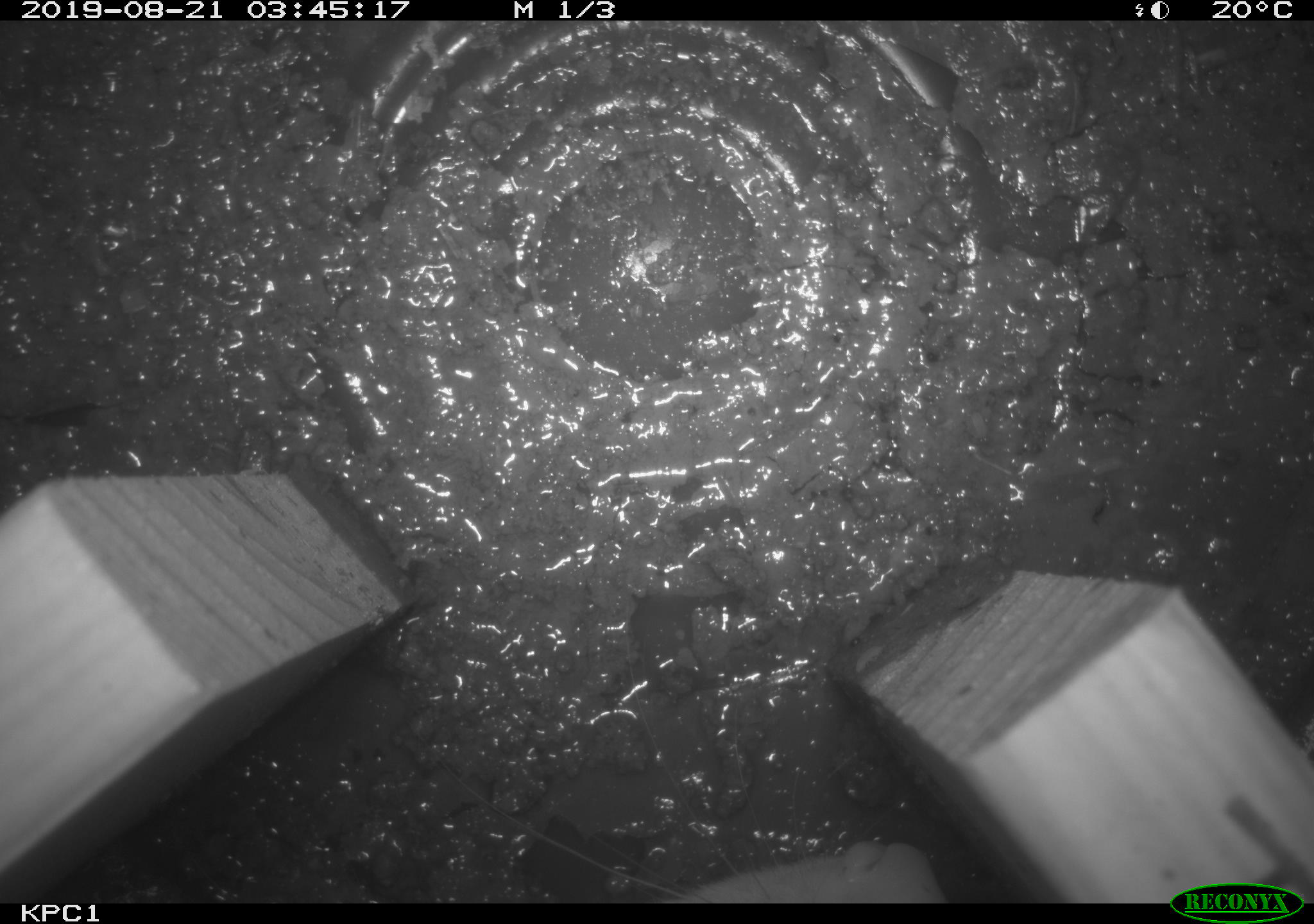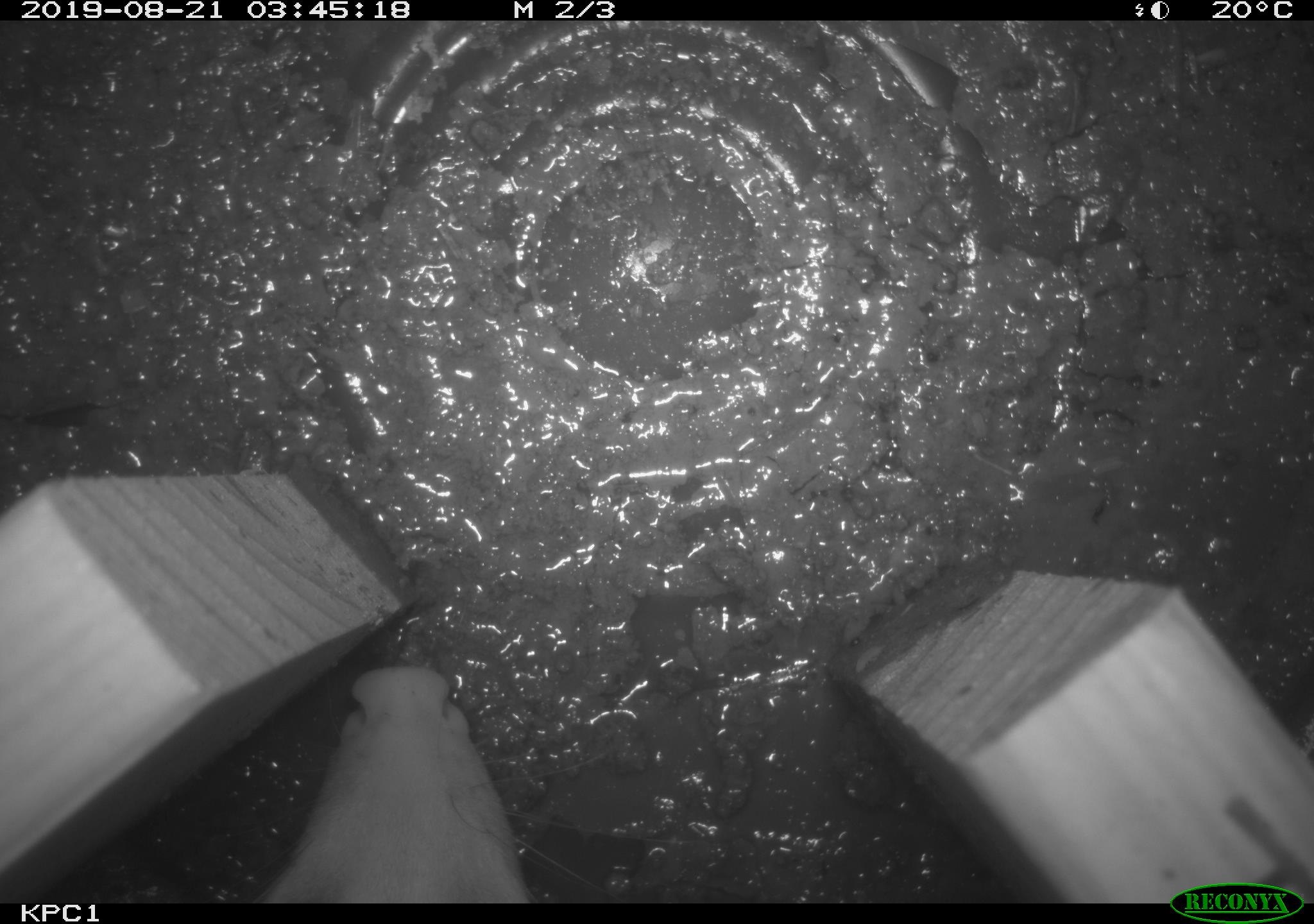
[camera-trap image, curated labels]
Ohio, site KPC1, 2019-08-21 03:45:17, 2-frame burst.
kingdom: Animalia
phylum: Chordata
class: Mammalia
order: Didelphimorphia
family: Didelphidae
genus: Didelphis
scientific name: Didelphis virginiana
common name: virginia opossum